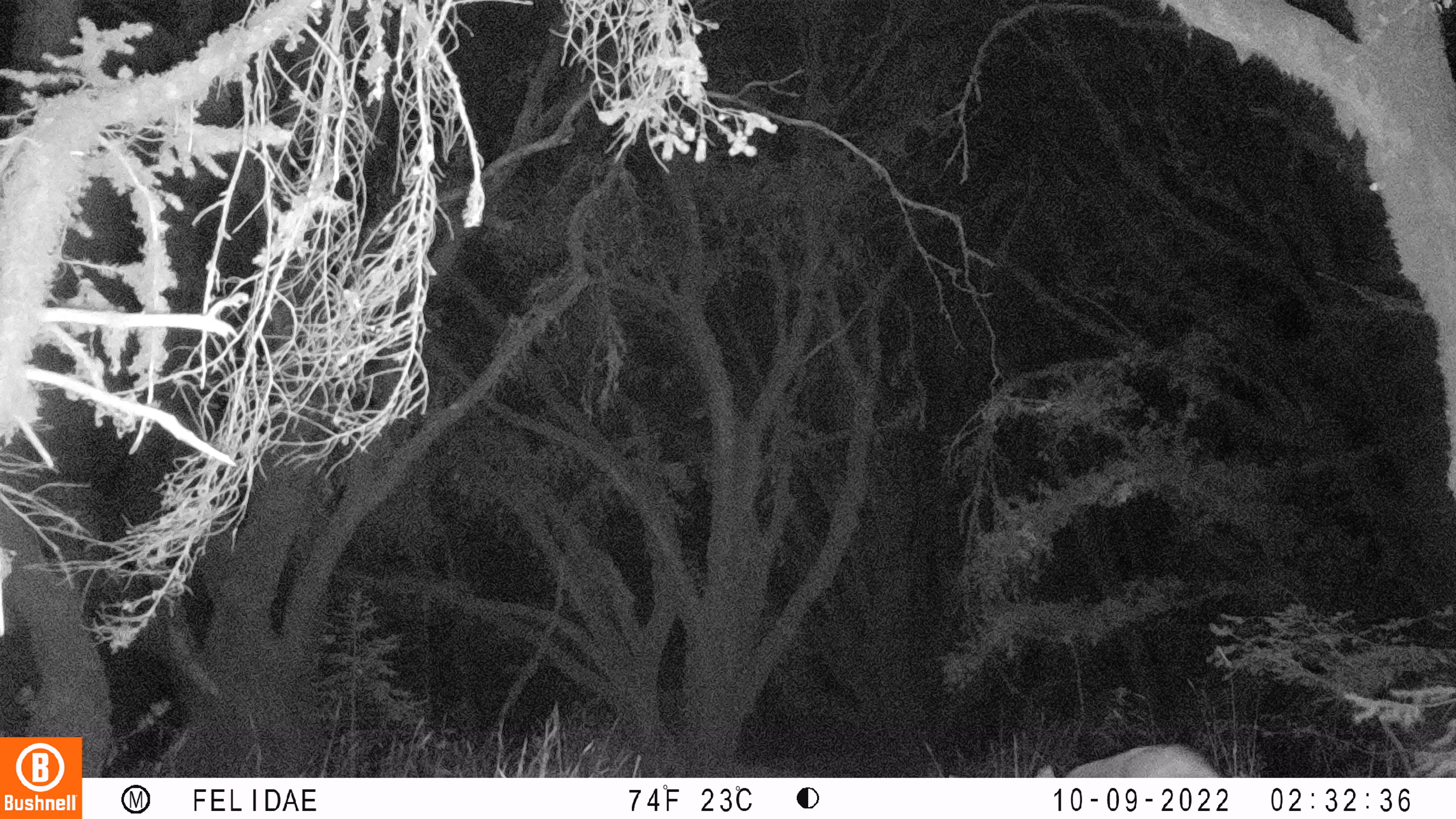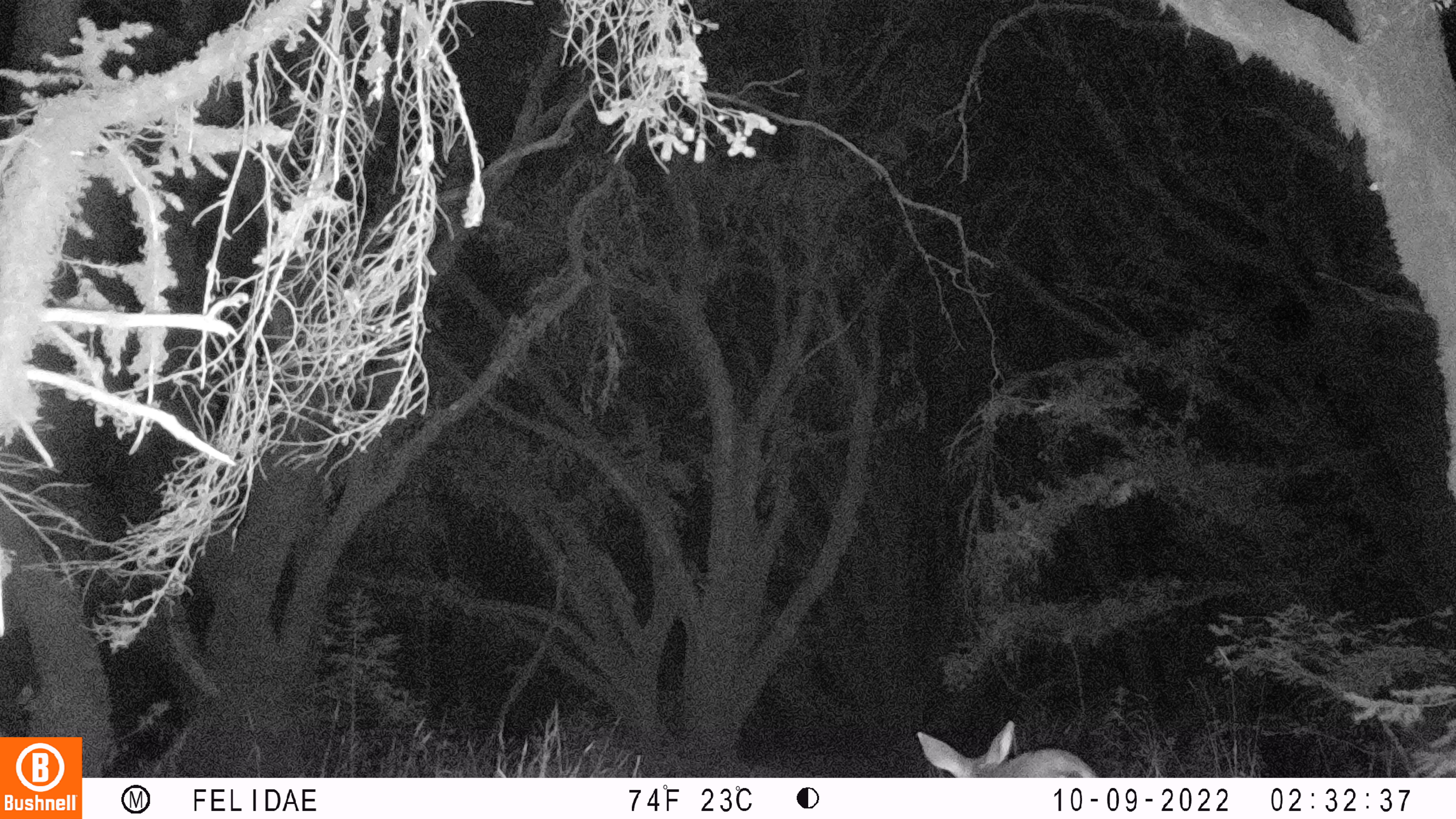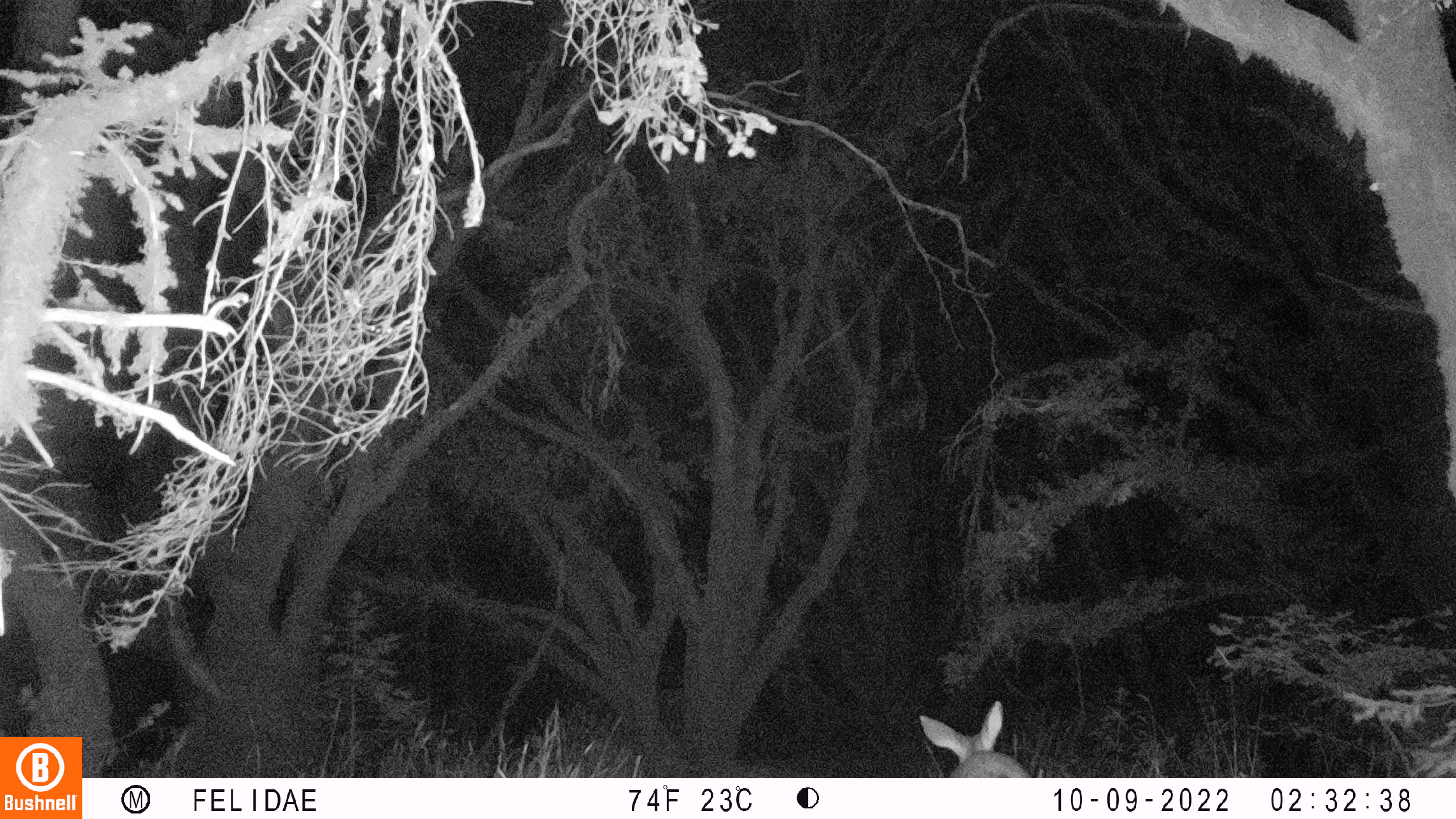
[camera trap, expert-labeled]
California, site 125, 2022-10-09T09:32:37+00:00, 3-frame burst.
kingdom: Animalia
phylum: Chordata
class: Mammalia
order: Artiodactyla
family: Cervidae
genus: Odocoileus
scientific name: Odocoileus hemionus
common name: mule deer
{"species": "mule deer (Odocoileus hemionus)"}